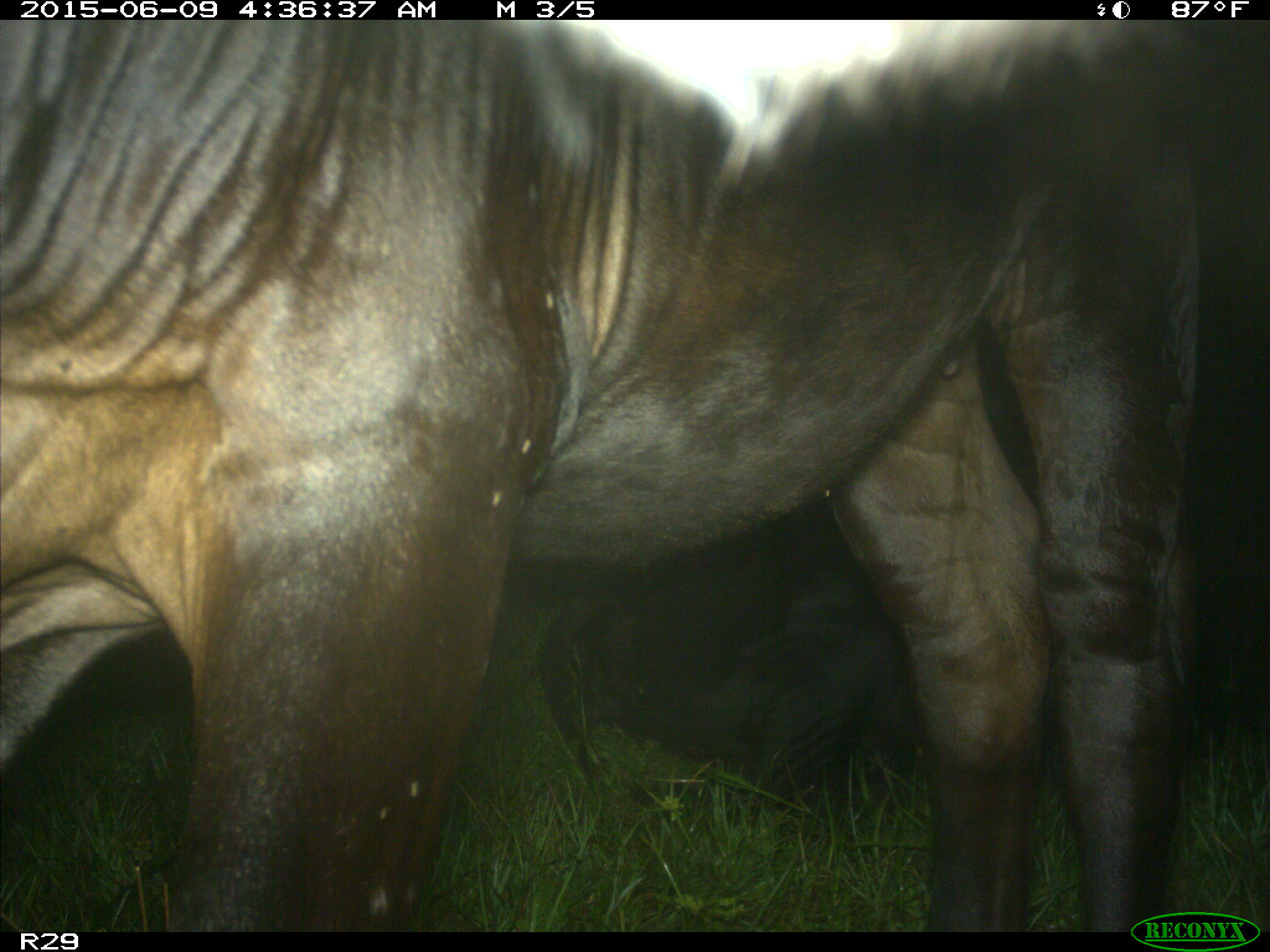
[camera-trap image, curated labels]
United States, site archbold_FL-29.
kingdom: Animalia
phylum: Chordata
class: Mammalia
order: Artiodactyla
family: Bovidae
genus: Bos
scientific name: Bos taurus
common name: domestic cow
Bos taurus (domestic cow).